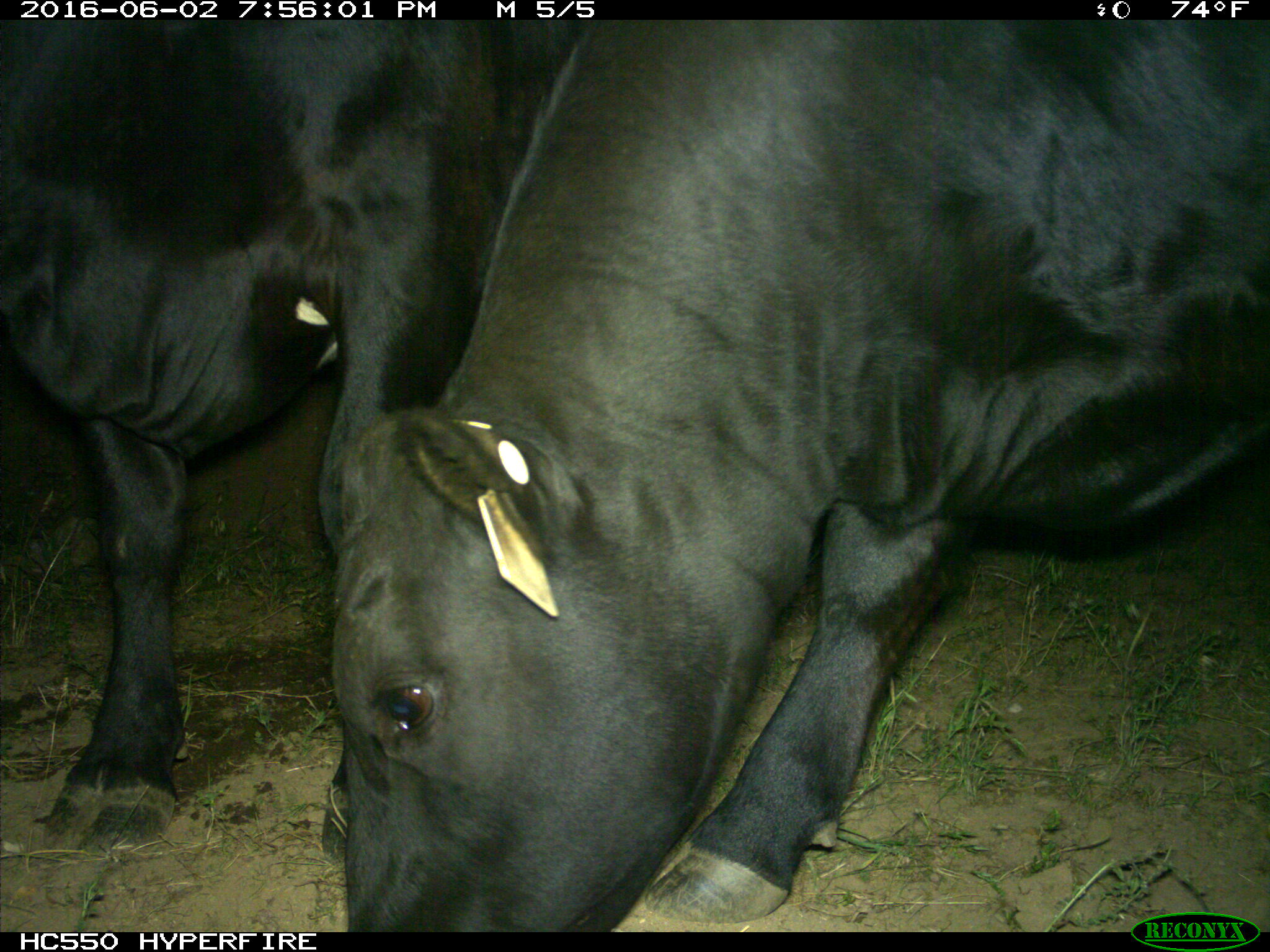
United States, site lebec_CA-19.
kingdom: Animalia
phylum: Chordata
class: Mammalia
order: Artiodactyla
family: Bovidae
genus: Bos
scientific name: Bos taurus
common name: domestic cow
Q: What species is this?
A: Bos taurus (domestic cow).